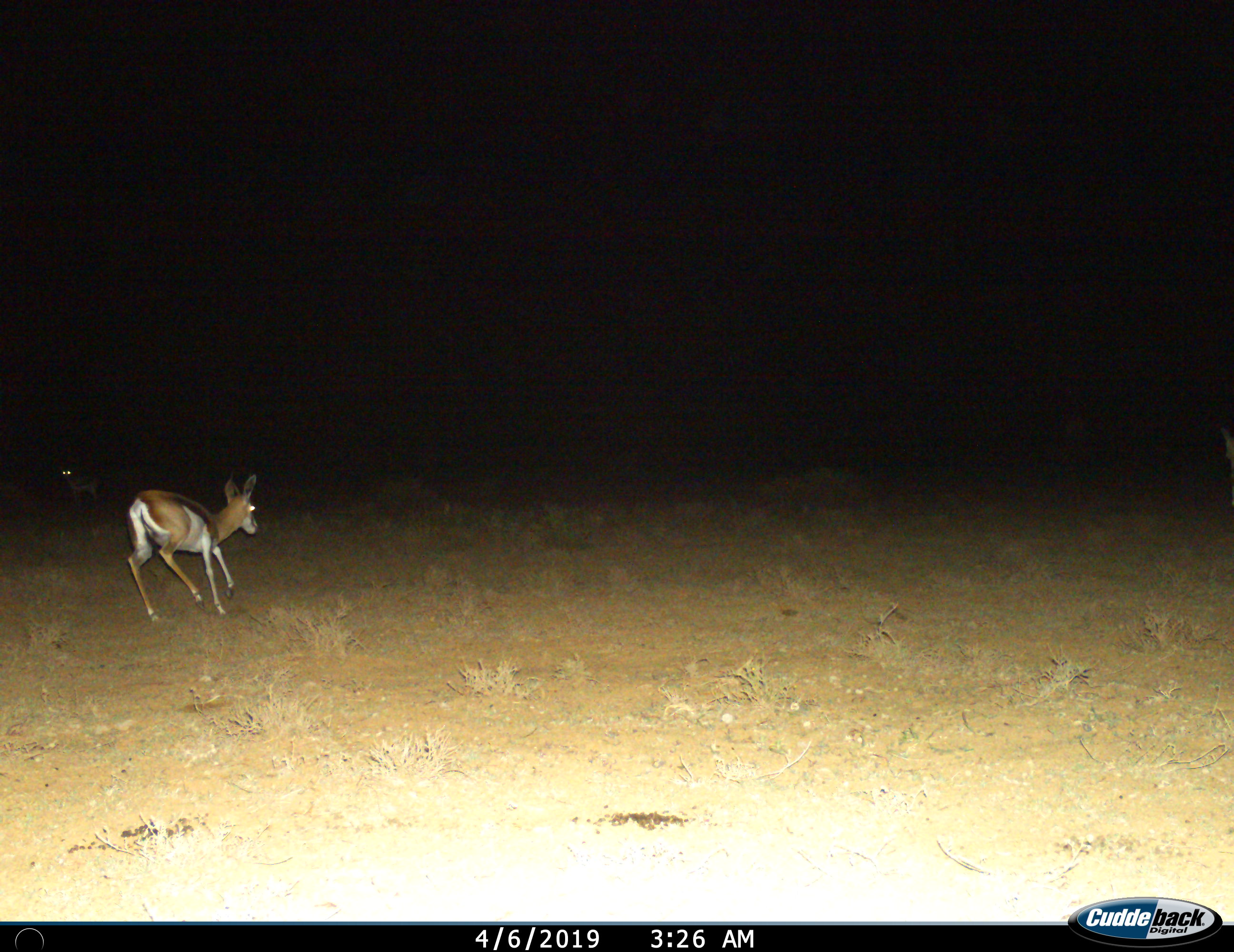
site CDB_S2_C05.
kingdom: Animalia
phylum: Chordata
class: Mammalia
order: Artiodactyla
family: Bovidae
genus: Antidorcas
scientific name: Antidorcas marsupialis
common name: springbok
Springbok (Antidorcas marsupialis), count 1. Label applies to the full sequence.